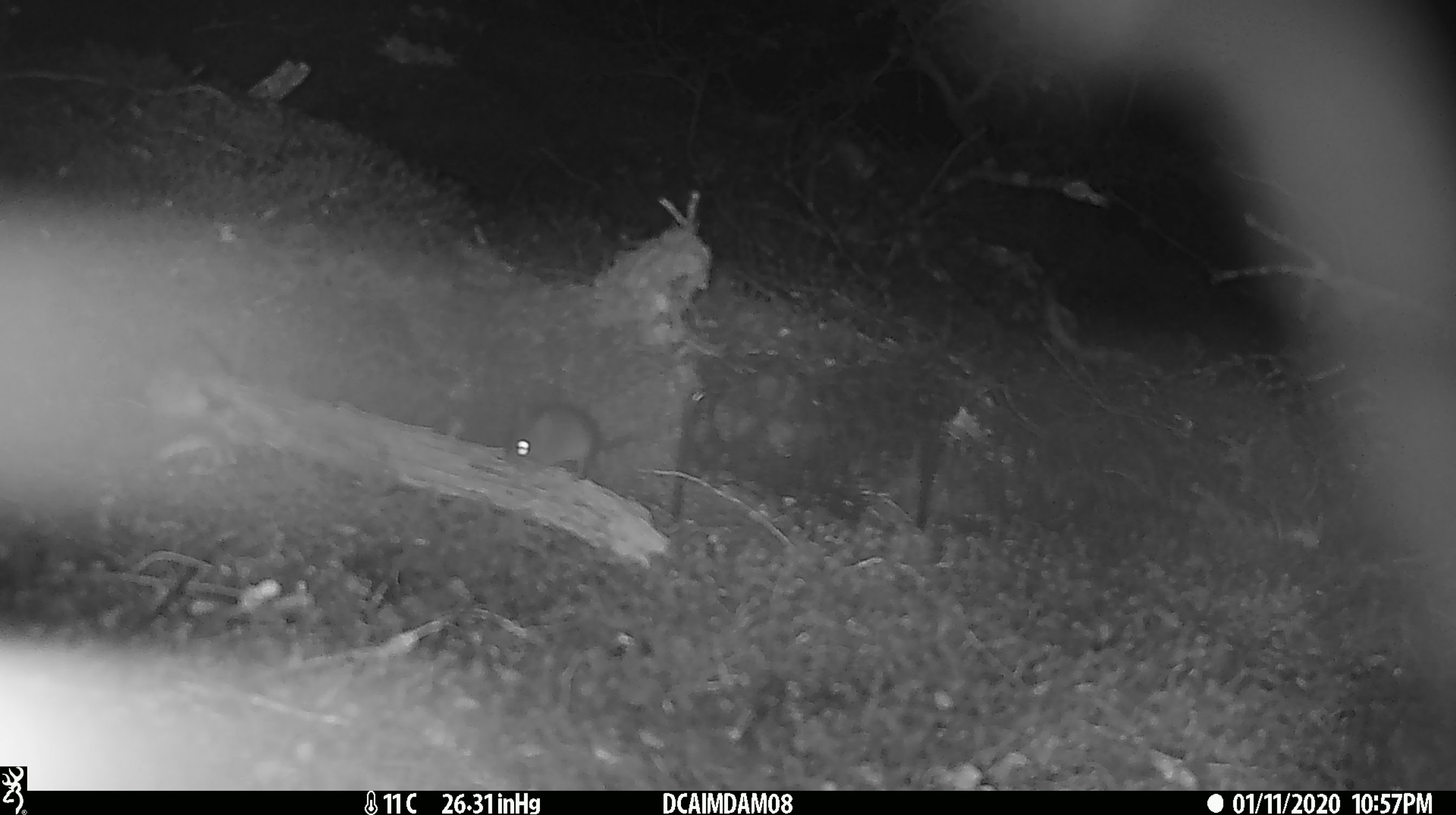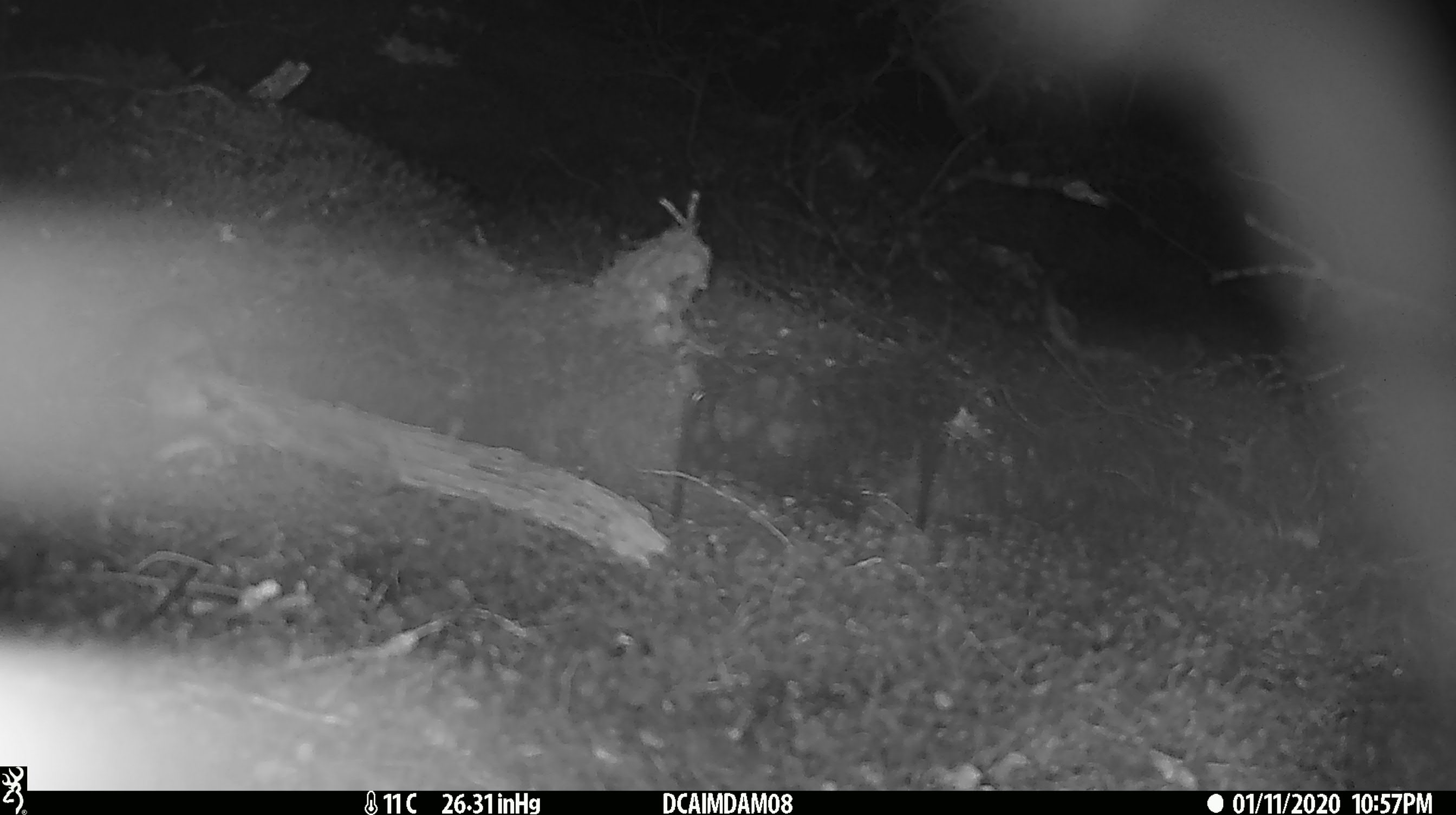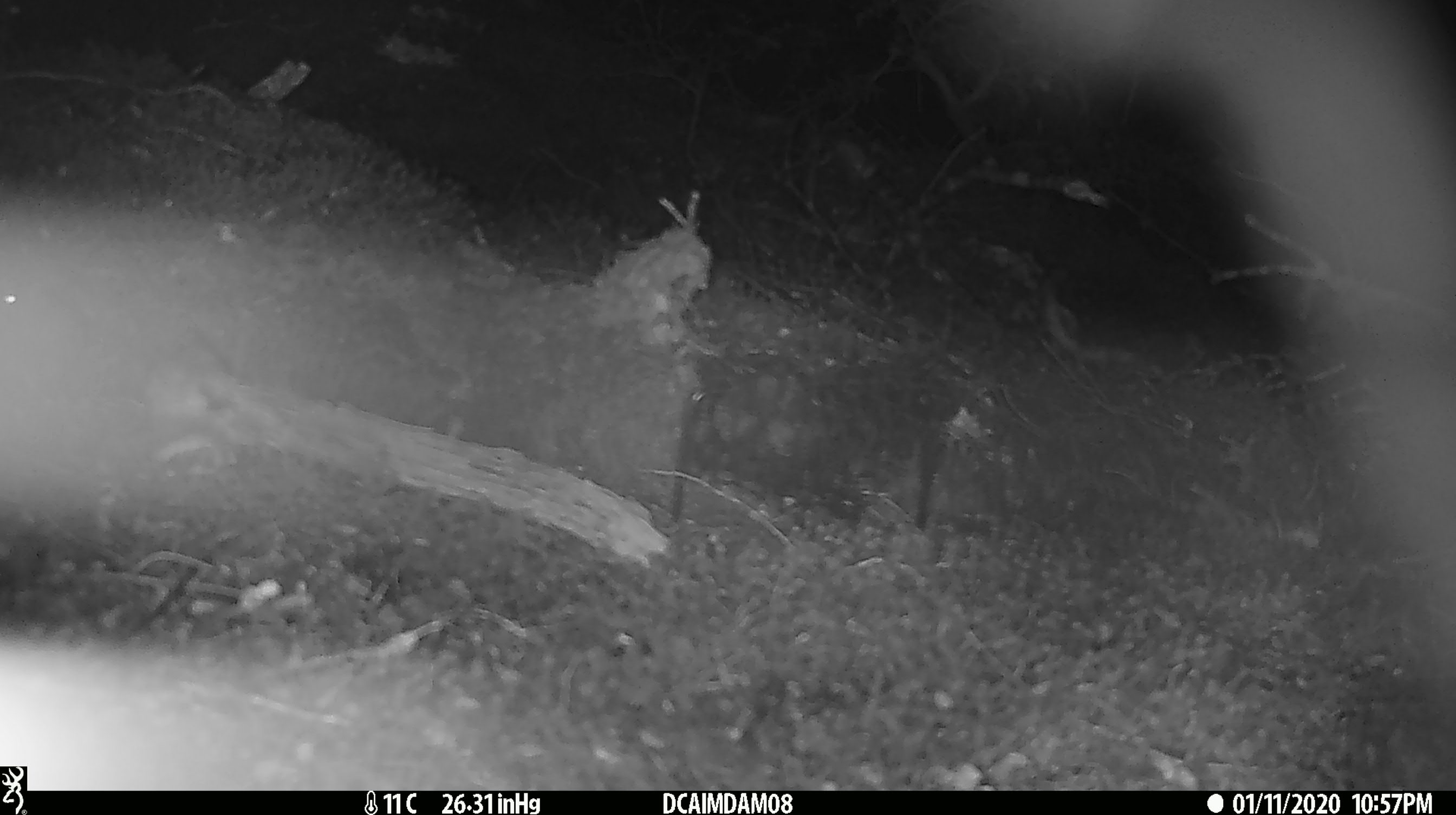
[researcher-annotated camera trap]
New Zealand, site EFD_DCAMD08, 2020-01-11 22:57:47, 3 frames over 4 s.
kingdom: Animalia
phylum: Chordata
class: Mammalia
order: Rodentia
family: Muridae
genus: Mus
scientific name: Mus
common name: mouse